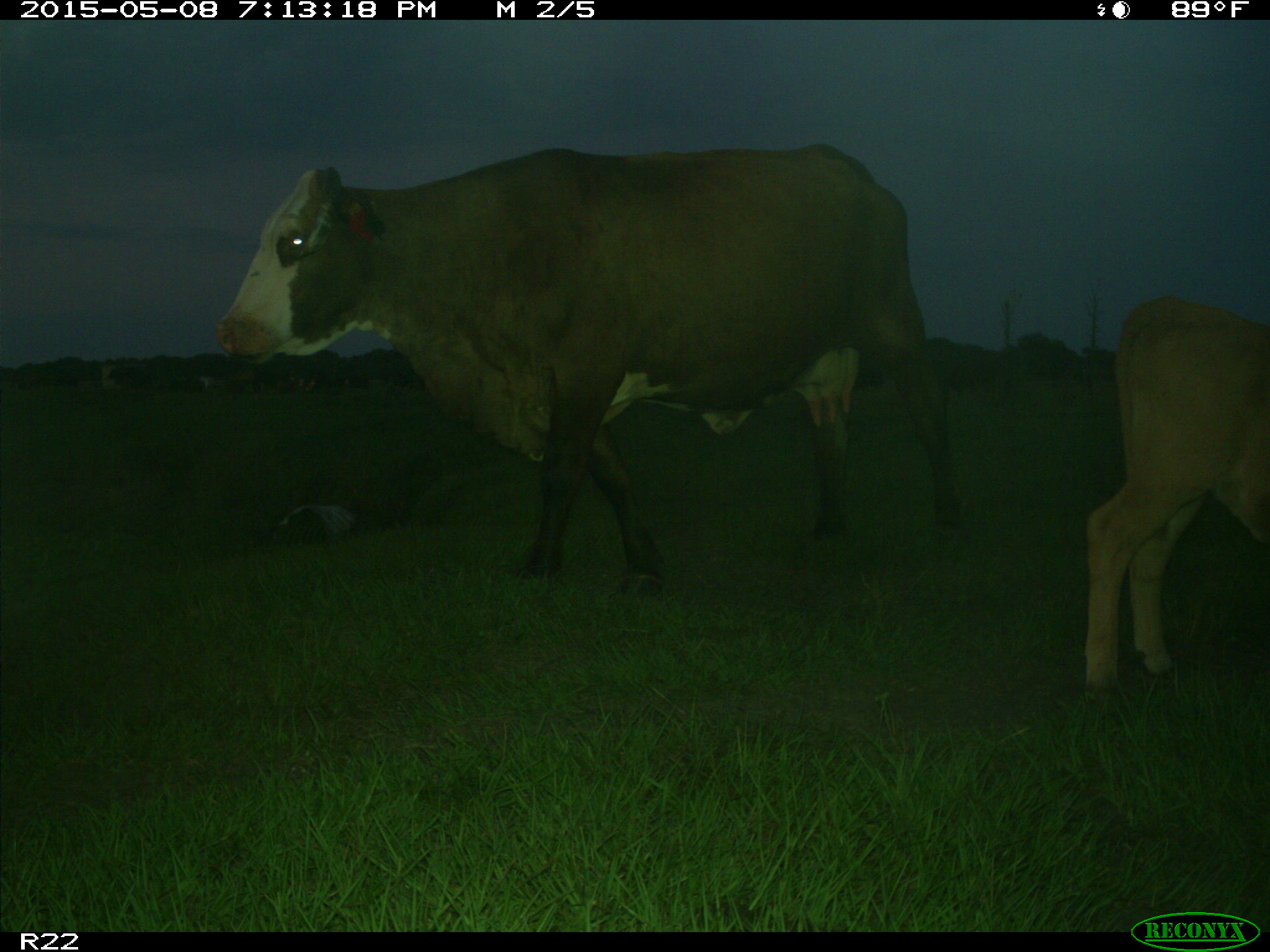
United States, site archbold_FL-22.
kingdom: Animalia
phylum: Chordata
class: Mammalia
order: Artiodactyla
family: Bovidae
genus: Bos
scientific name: Bos taurus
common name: domestic cow